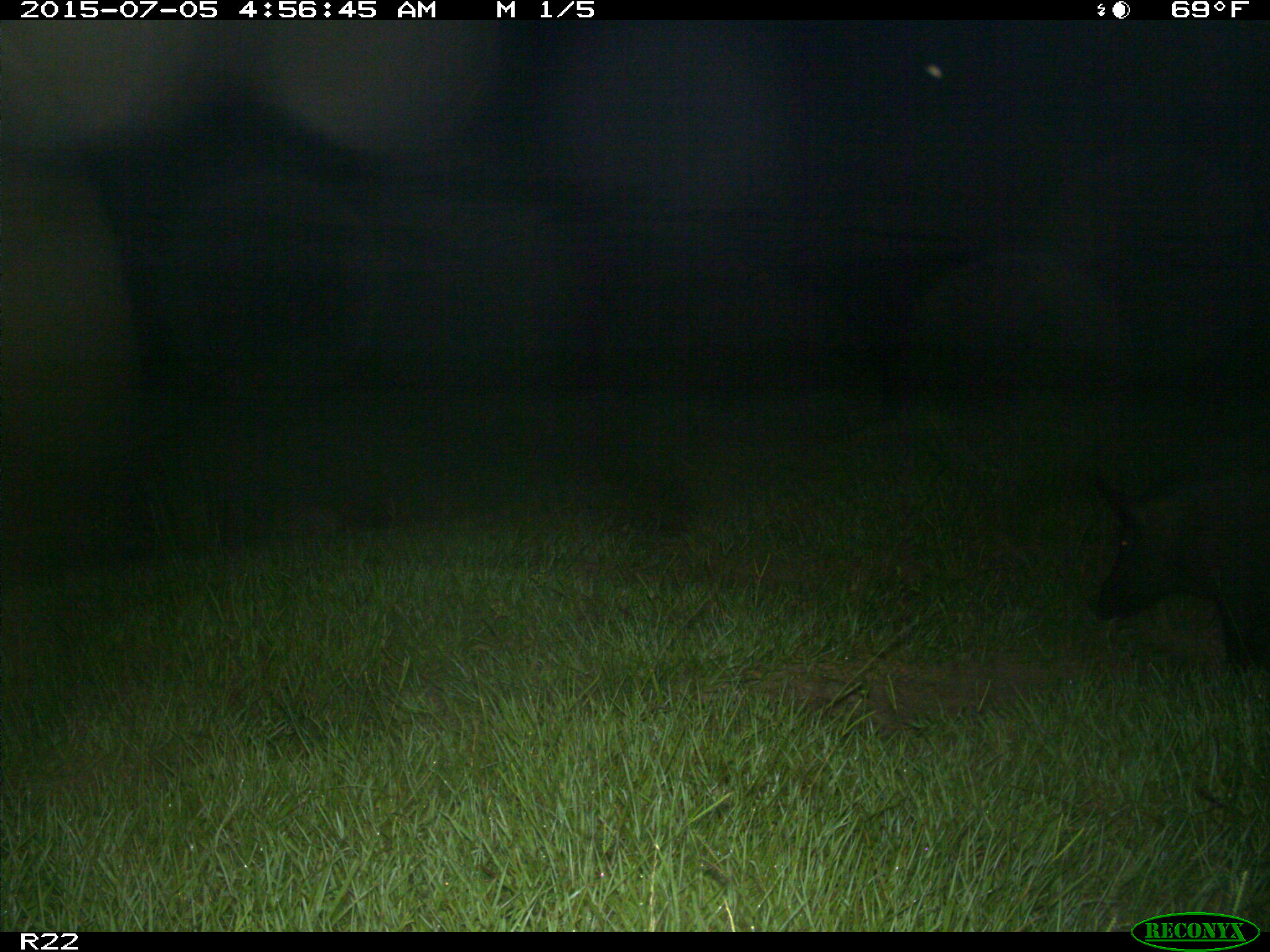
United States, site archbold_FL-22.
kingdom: Animalia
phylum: Chordata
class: Mammalia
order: Artiodactyla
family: Bovidae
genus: Bos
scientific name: Bos taurus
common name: domestic cow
Bos taurus (domestic cow).